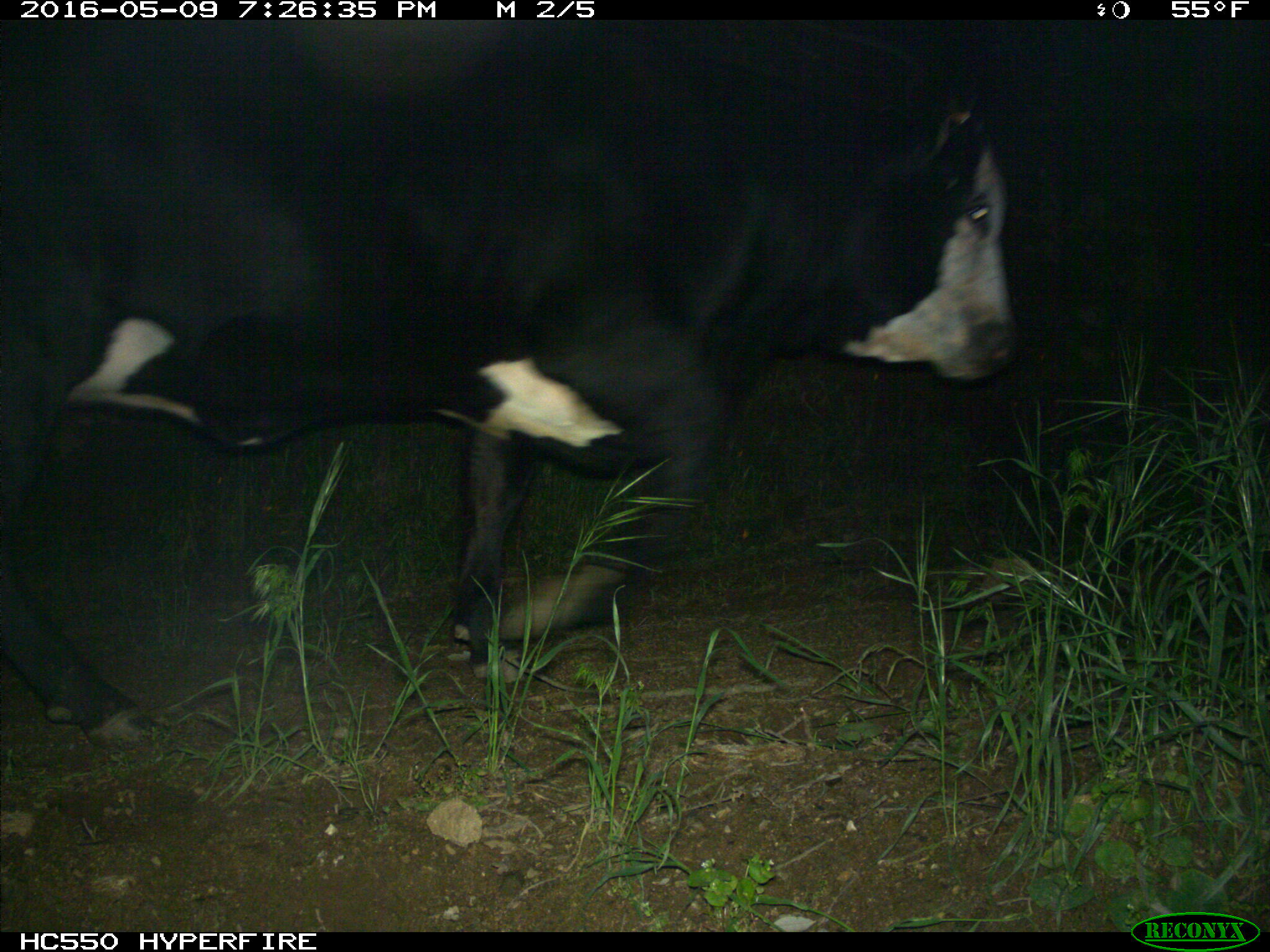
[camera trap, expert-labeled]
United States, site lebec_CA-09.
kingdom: Animalia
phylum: Chordata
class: Mammalia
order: Artiodactyla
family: Bovidae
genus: Bos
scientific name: Bos taurus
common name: domestic cow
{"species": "Bos taurus (domestic cow)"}